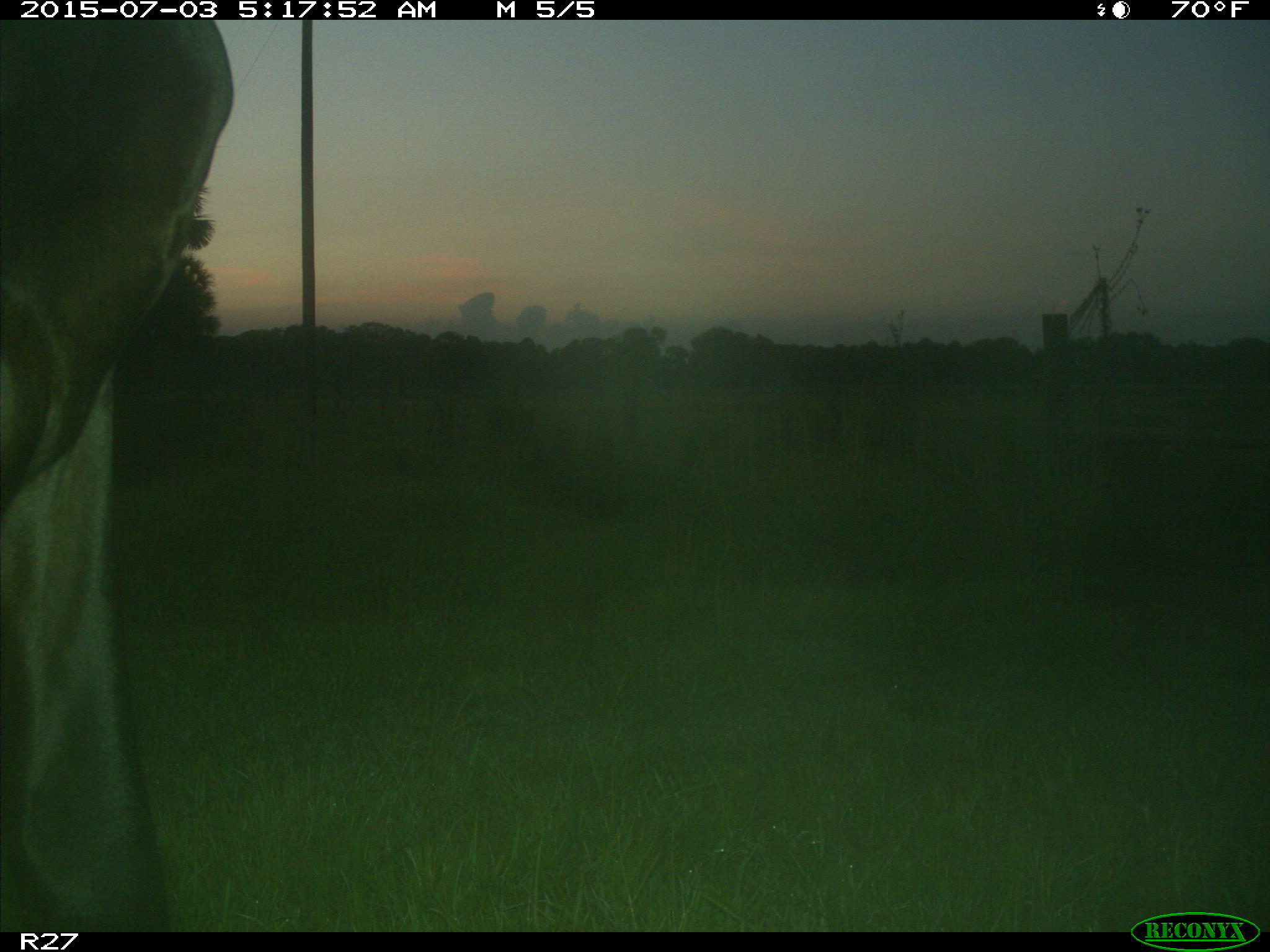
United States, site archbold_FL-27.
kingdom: Animalia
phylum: Chordata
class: Mammalia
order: Artiodactyla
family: Bovidae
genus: Bos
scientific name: Bos taurus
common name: domestic cow